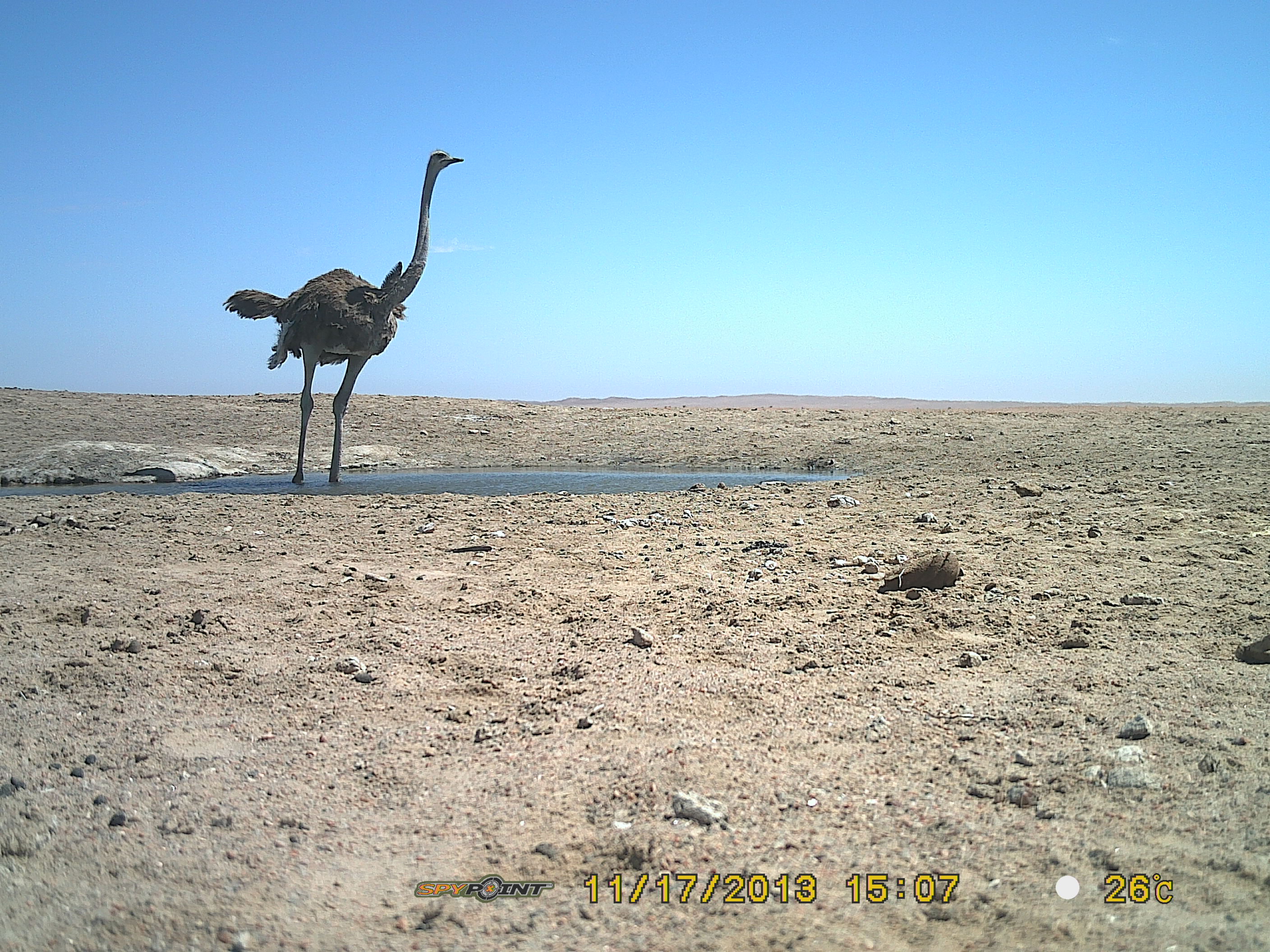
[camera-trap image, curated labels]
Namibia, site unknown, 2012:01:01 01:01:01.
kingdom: Animalia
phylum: Chordata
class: Aves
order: Struthioniformes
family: Struthionidae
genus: Struthio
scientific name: Struthio camelus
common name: common ostrich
Struthio camelus (common ostrich).